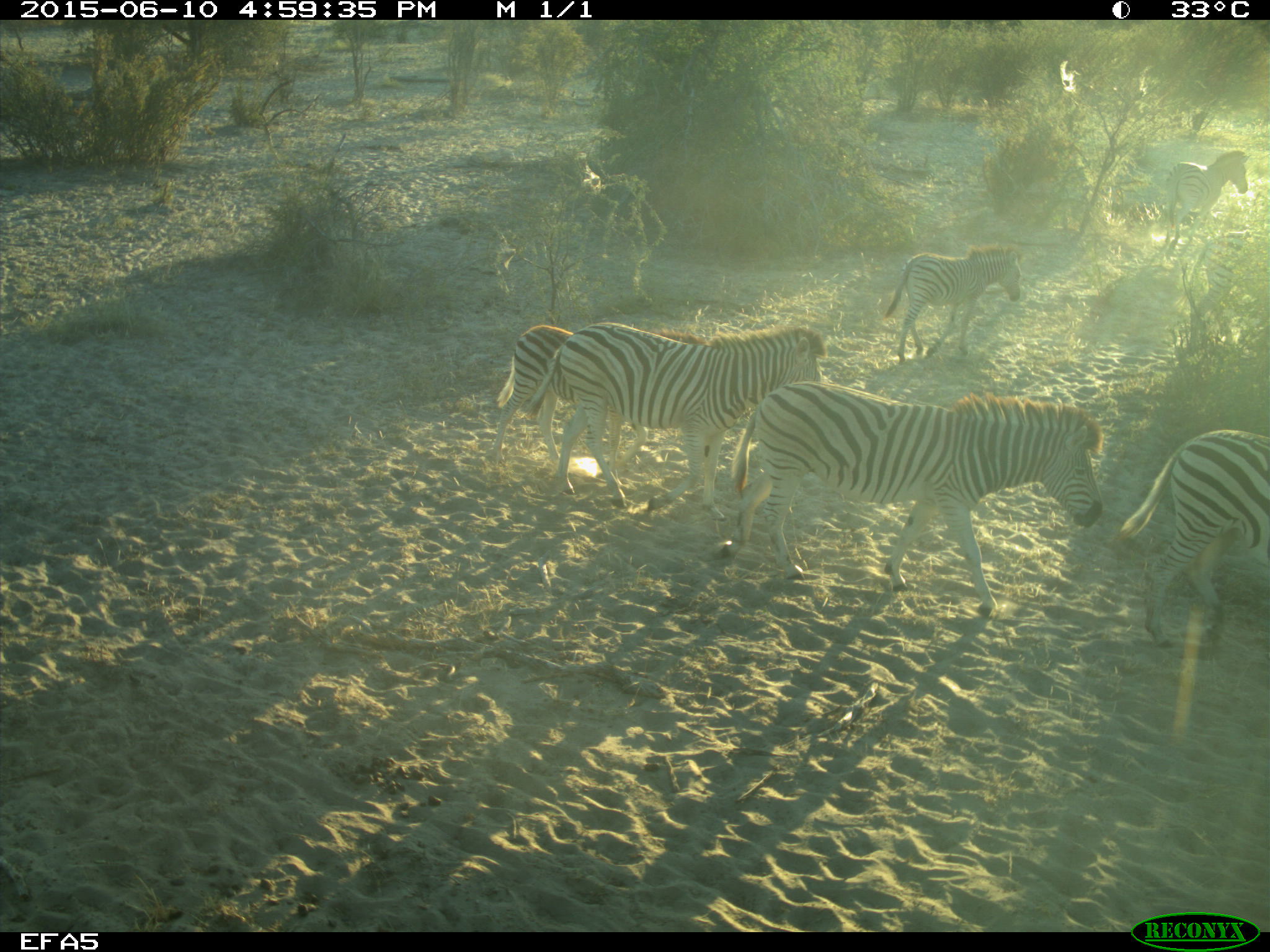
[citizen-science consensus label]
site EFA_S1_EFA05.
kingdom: Animalia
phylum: Chordata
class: Mammalia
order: Perissodactyla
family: Equidae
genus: Equus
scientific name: Equus quagga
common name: plains zebra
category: zebraplains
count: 5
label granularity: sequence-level